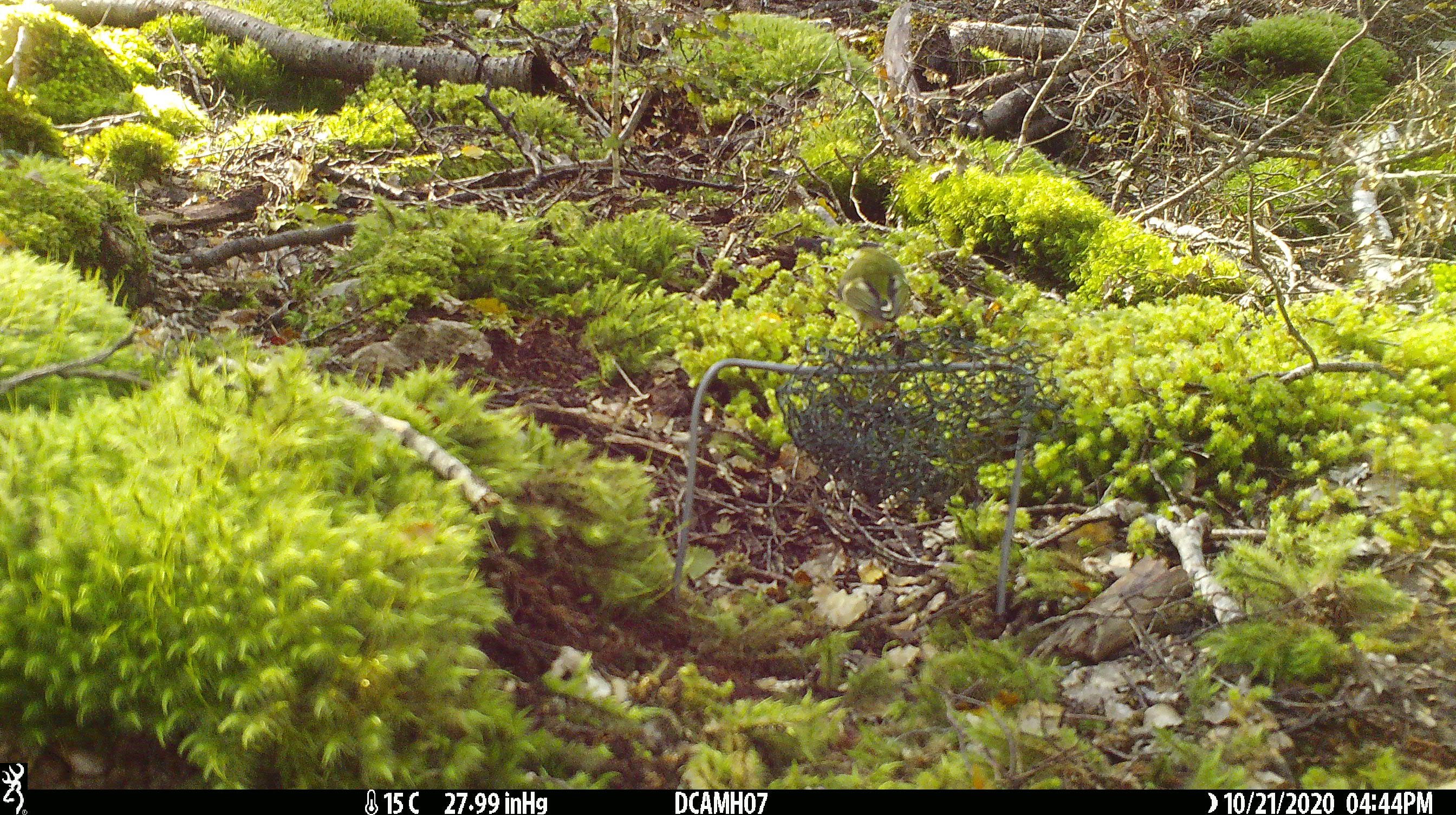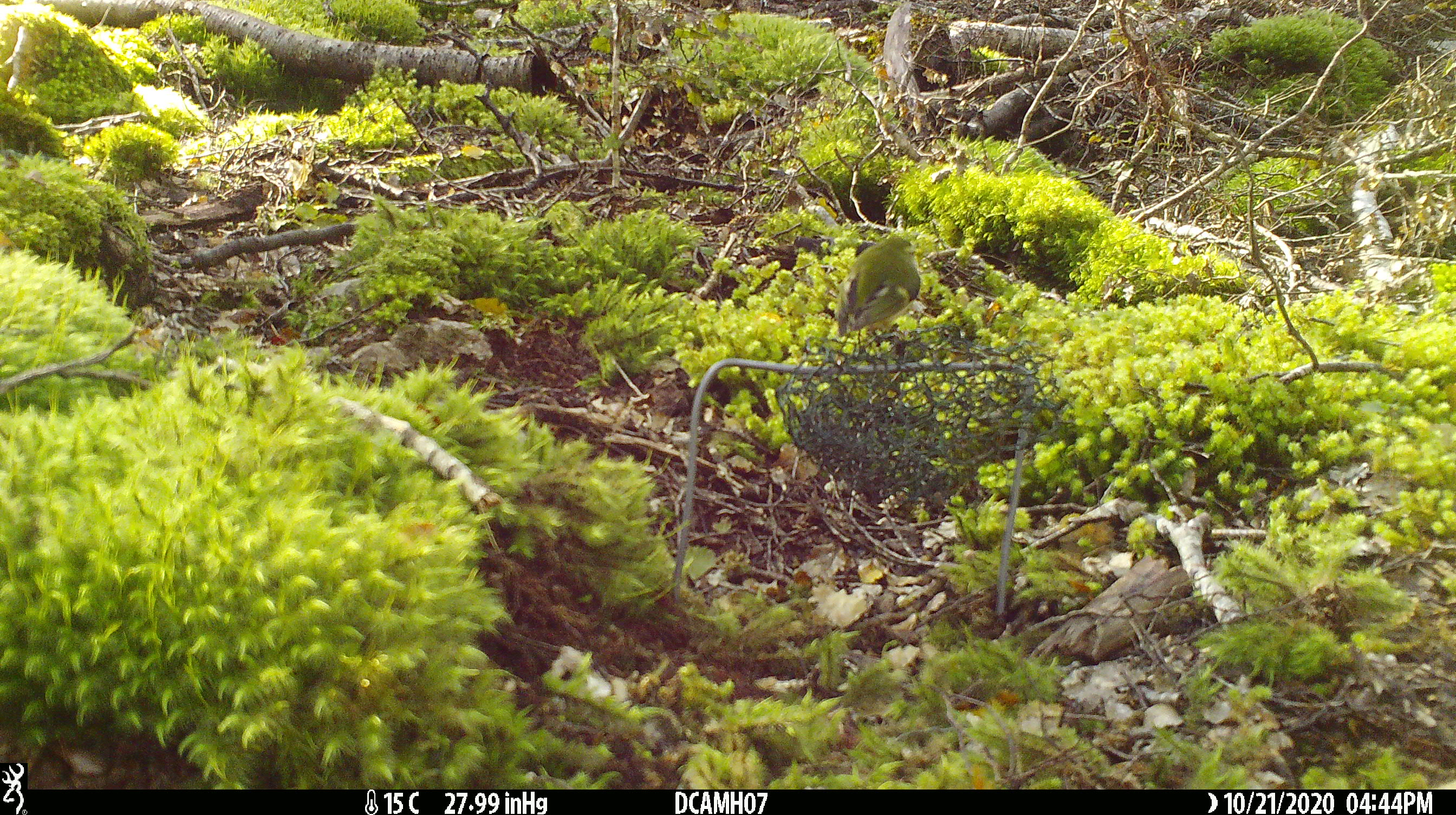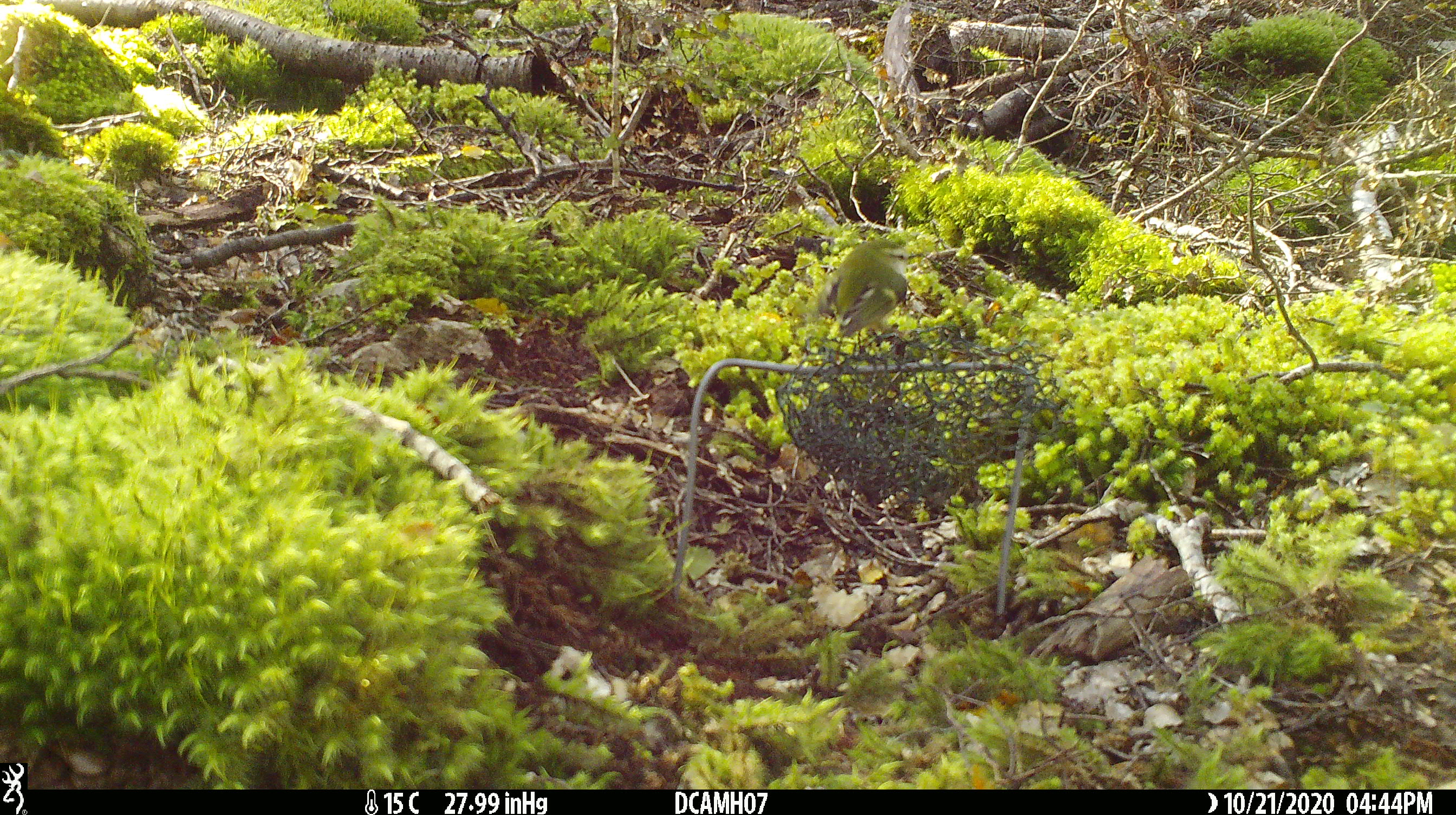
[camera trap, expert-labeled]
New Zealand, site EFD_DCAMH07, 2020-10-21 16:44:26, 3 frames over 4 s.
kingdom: Animalia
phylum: Chordata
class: Aves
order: Passeriformes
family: Acanthisittidae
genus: Acanthisitta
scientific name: Acanthisitta chloris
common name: rifleman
Rifleman (Acanthisitta chloris).